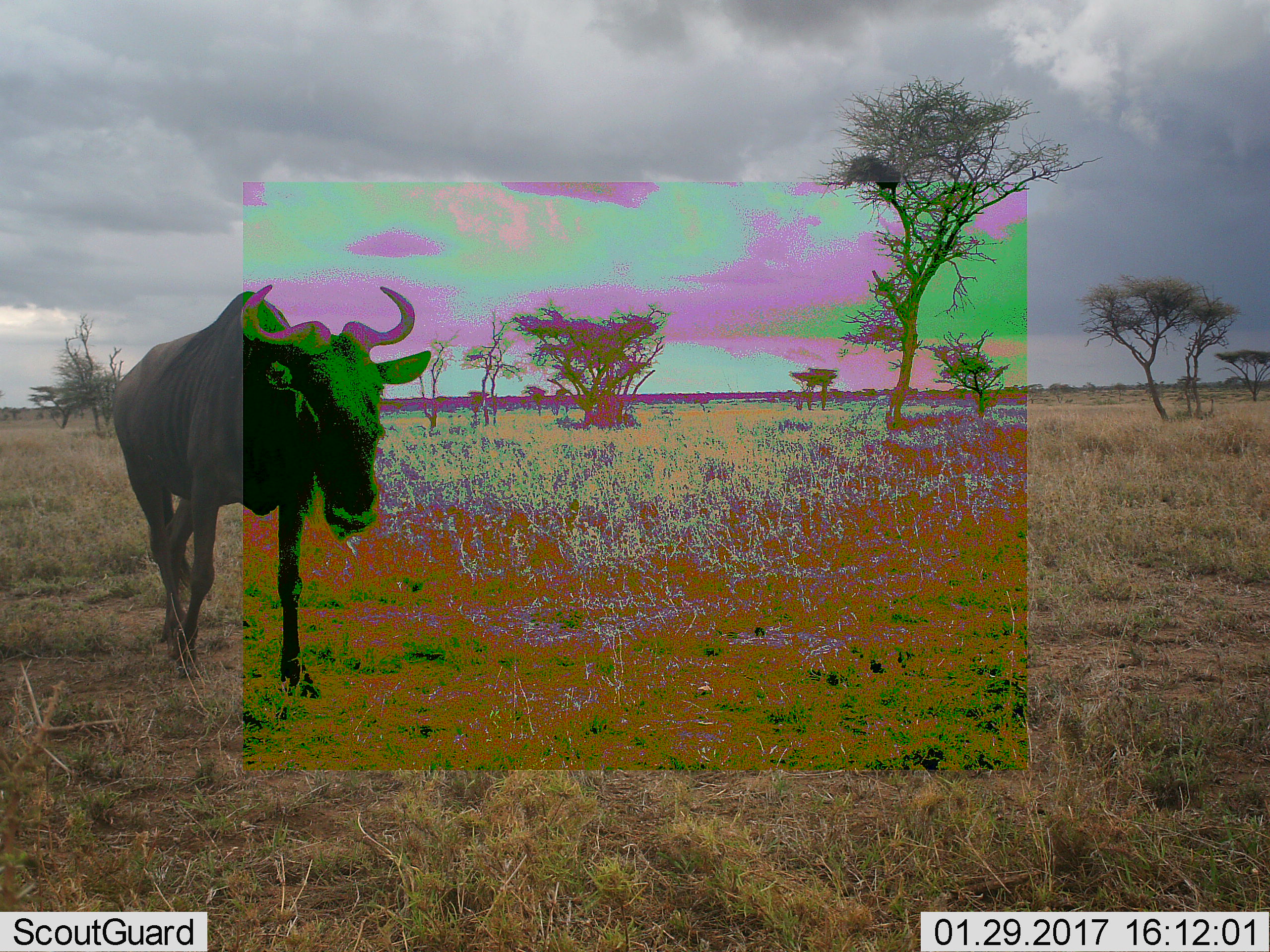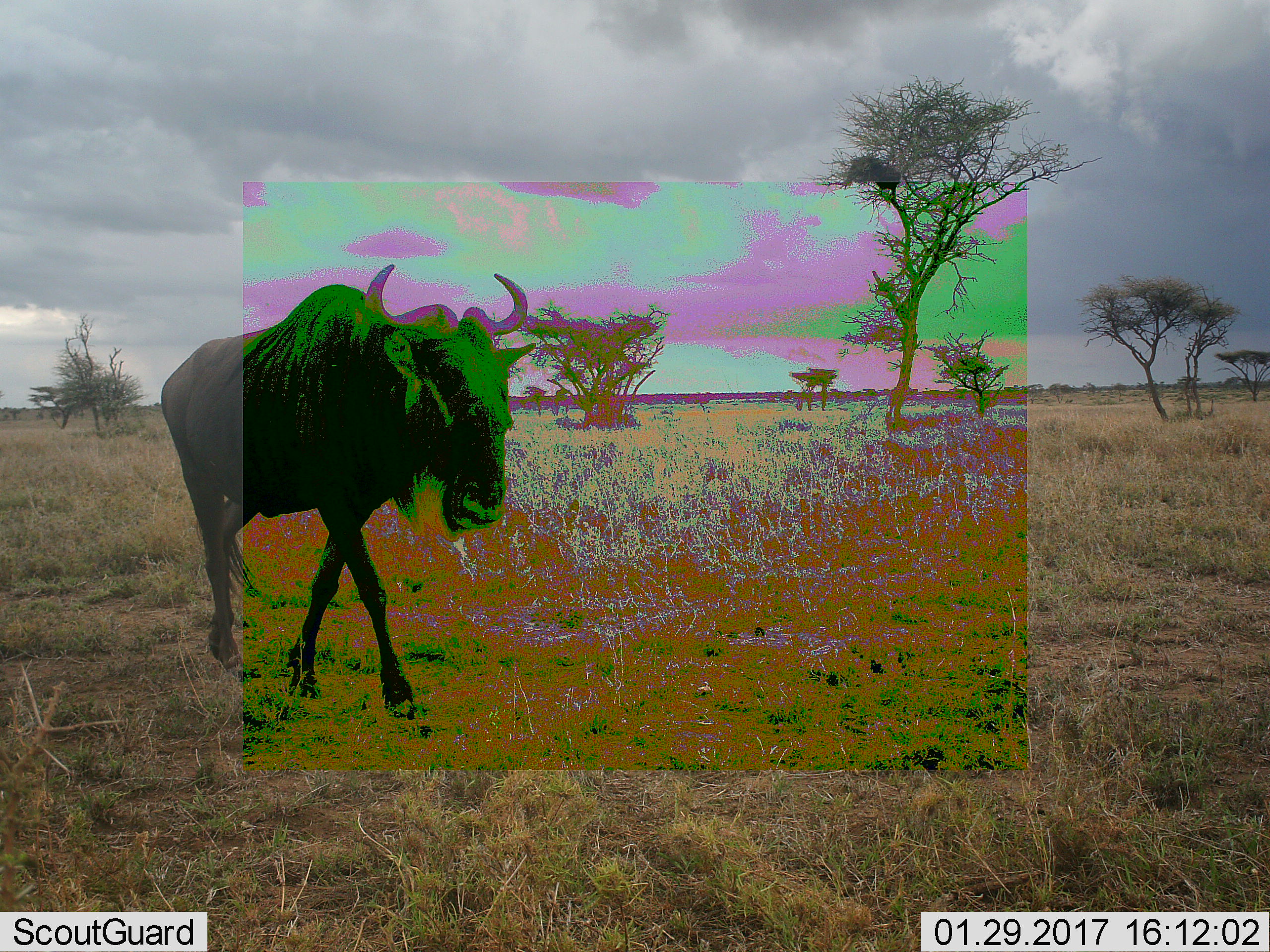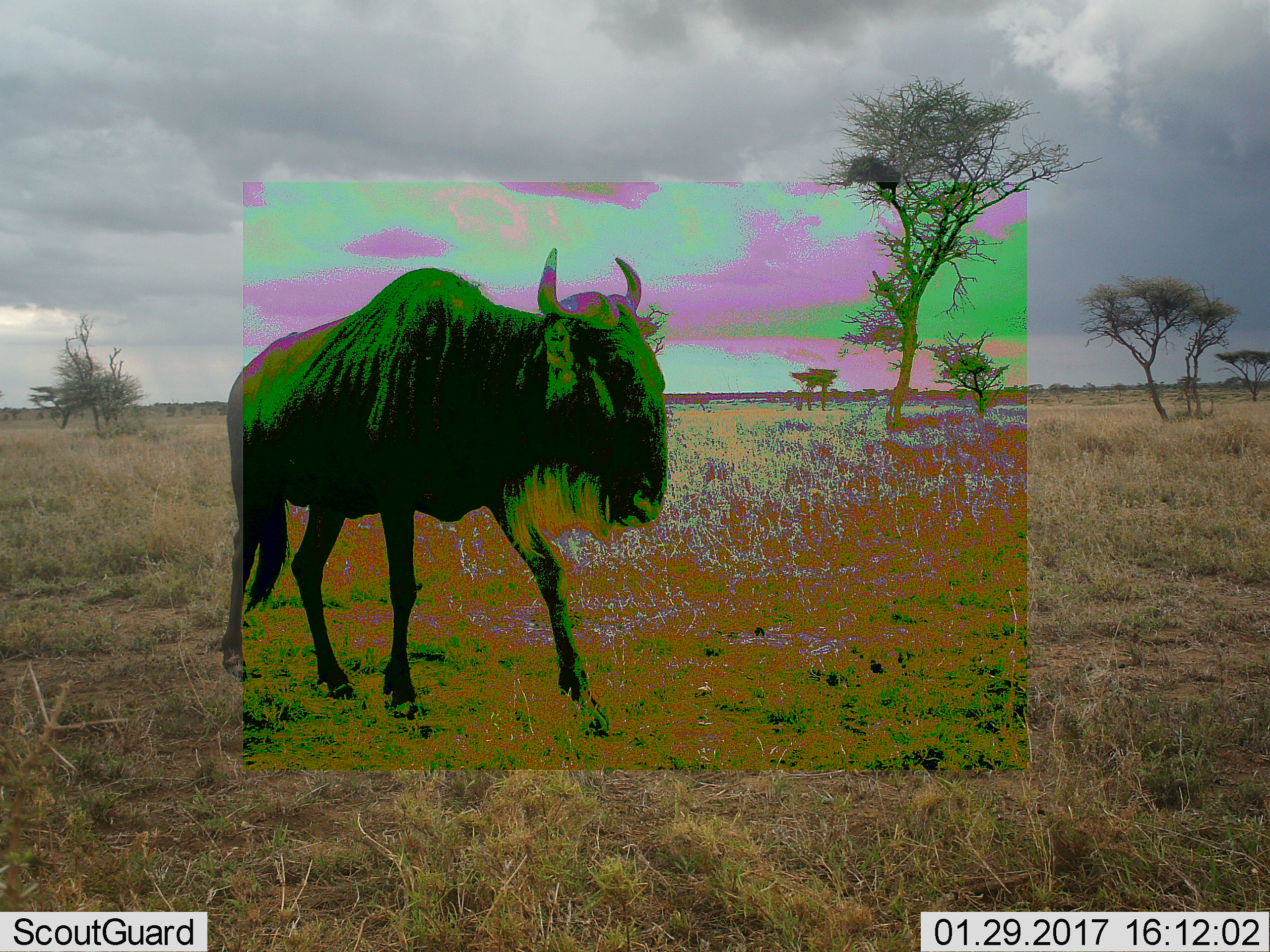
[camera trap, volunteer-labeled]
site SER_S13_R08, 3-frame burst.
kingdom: Animalia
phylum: Chordata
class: Mammalia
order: Artiodactyla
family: Bovidae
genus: Connochaetes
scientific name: Connochaetes taurinus taurinus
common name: blue wildebeest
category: wildebeestblue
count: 1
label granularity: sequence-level